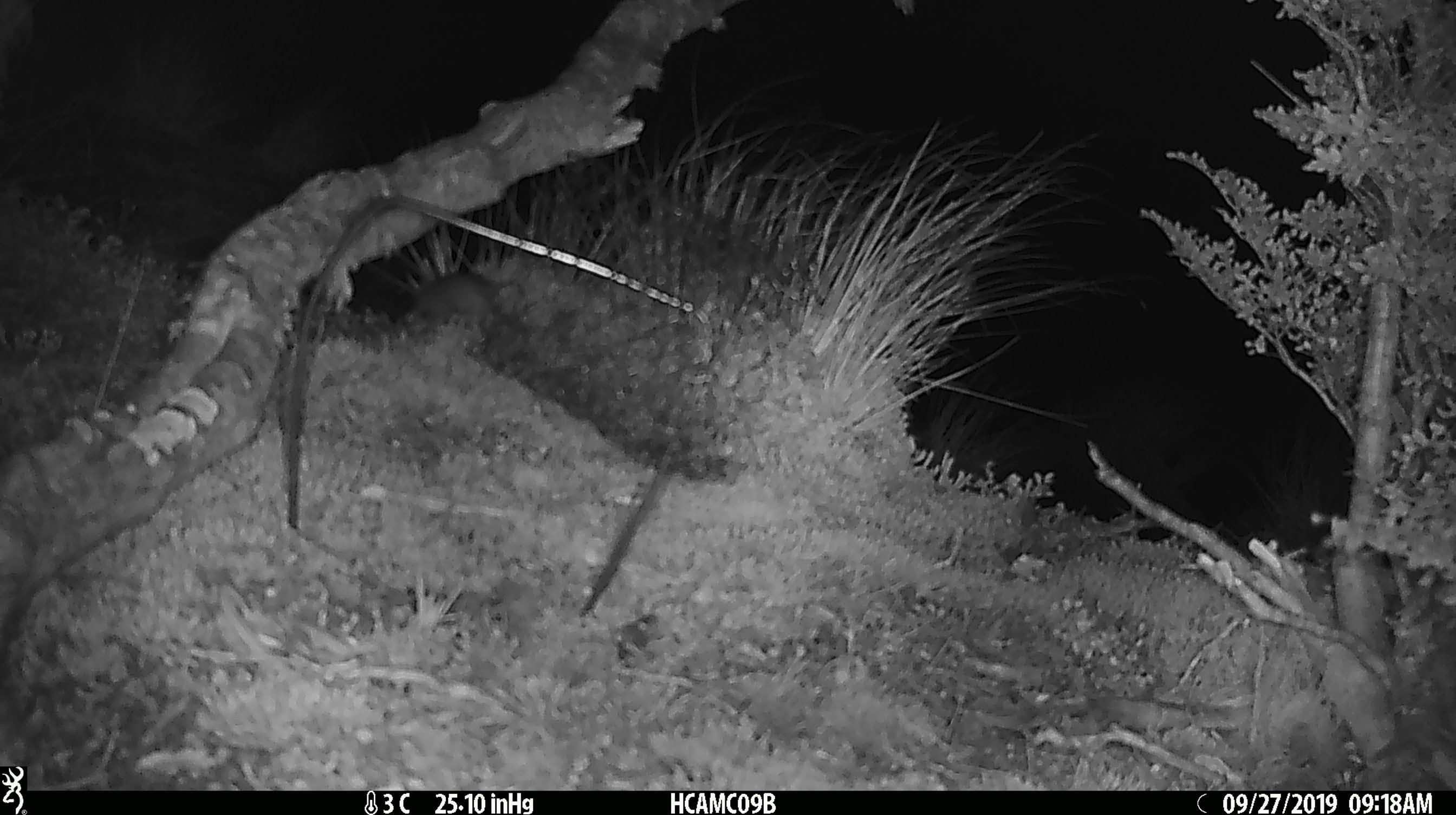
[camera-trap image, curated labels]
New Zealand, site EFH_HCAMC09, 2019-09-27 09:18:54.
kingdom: Animalia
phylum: Chordata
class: Mammalia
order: Rodentia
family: Muridae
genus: Mus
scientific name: Mus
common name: mouse